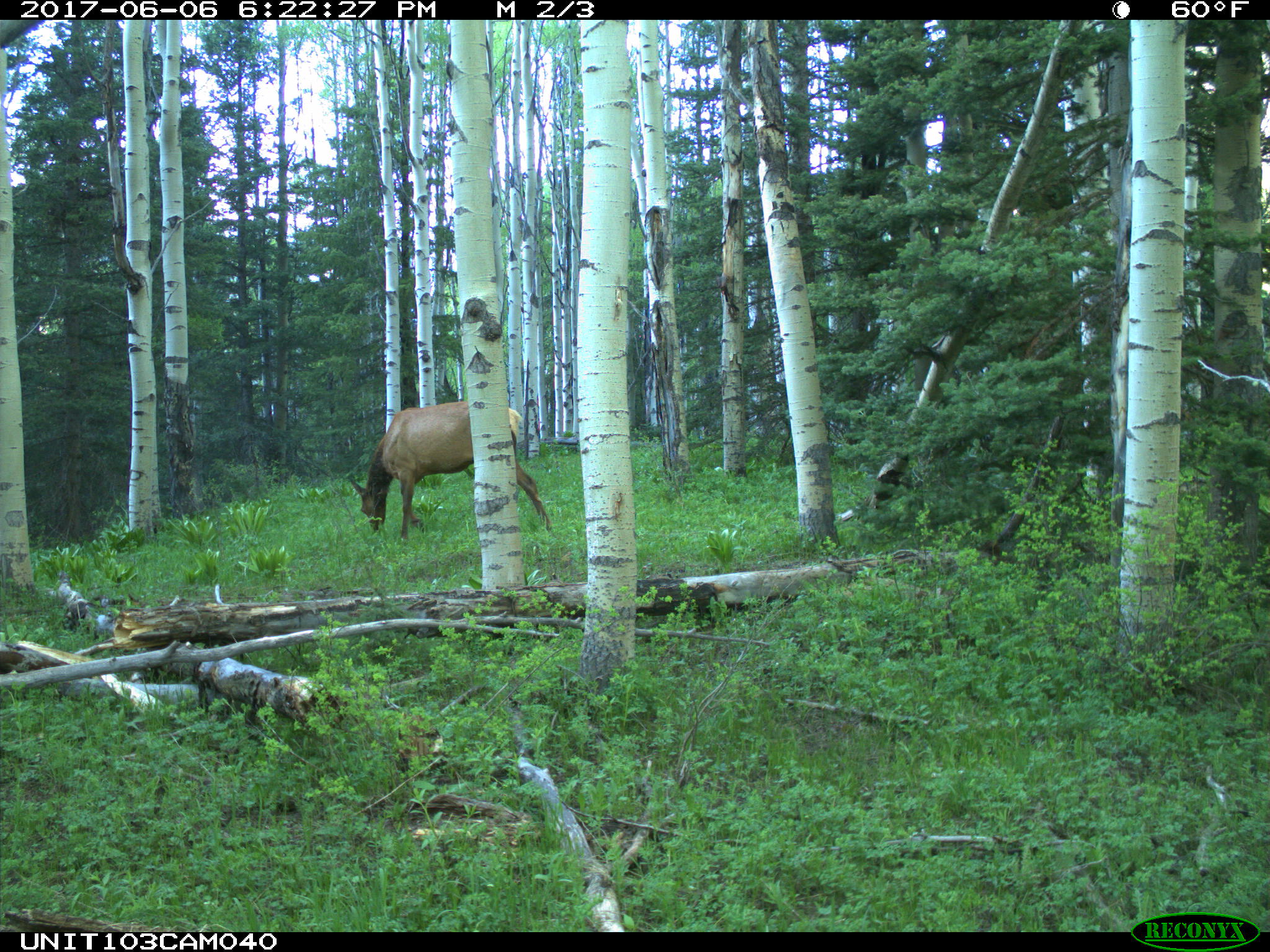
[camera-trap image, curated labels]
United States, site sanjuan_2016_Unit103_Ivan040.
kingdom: Animalia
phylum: Chordata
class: Mammalia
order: Artiodactyla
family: Cervidae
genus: Cervus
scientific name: Cervus elaphus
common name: red deer